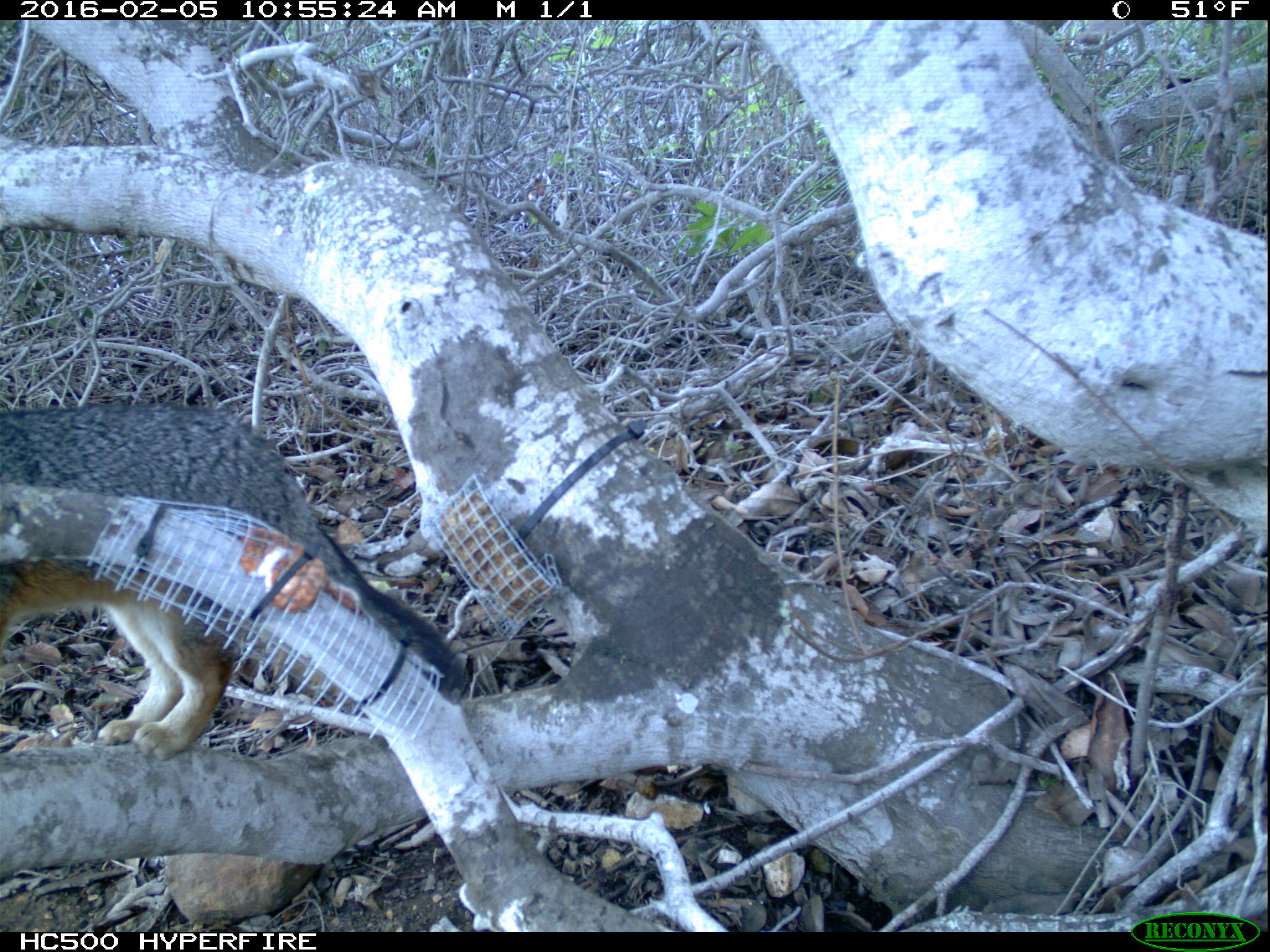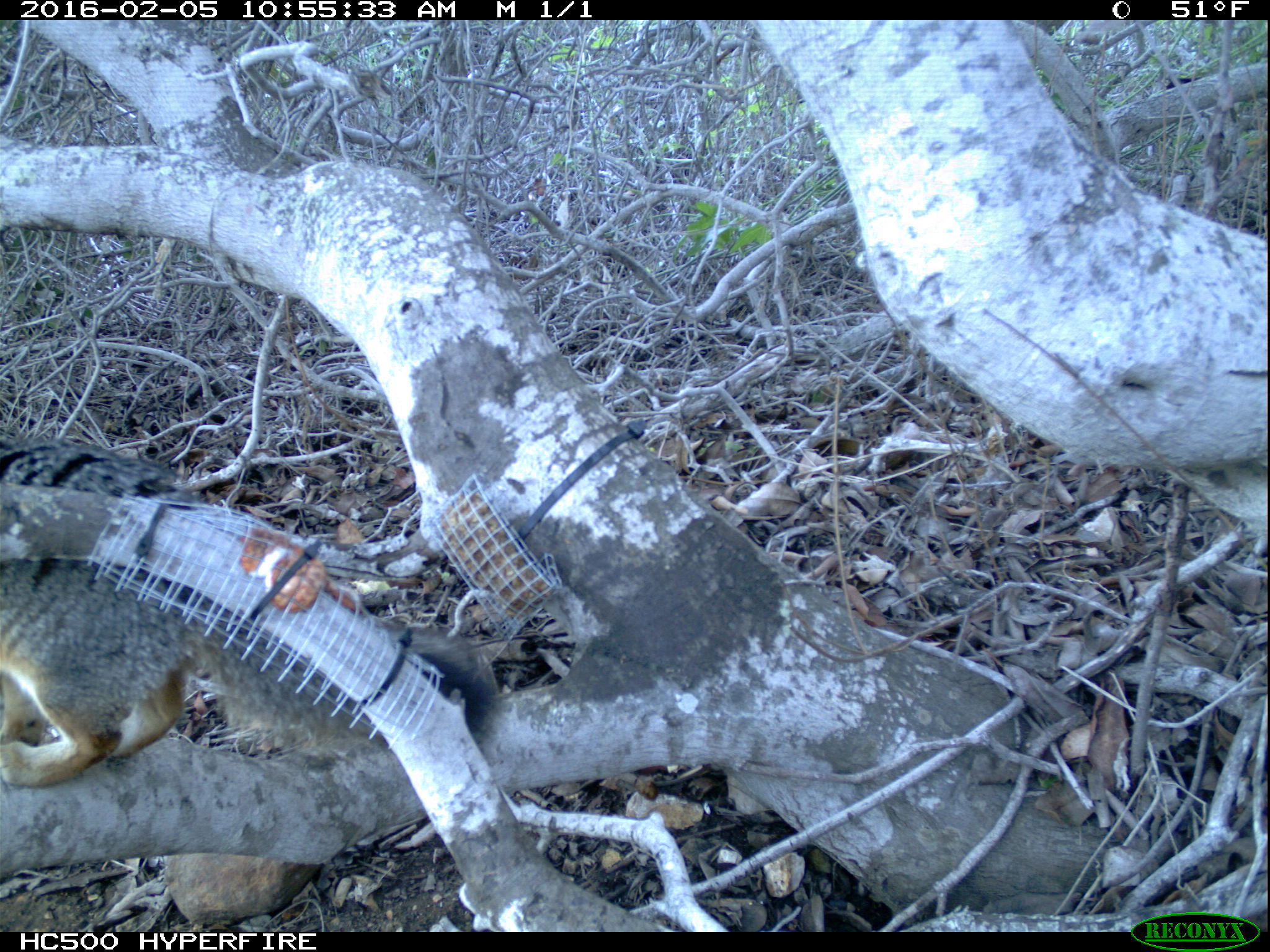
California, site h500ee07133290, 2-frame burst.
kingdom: Animalia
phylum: Chordata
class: Mammalia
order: Carnivora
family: Canidae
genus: Urocyon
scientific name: Urocyon littoralis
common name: island fox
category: fox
Fox (island fox) (Urocyon littoralis).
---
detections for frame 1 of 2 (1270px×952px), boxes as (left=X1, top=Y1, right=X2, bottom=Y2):
fox: (left=0, top=404, right=474, bottom=760)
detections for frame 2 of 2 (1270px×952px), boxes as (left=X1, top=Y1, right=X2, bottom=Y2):
fox: (left=0, top=438, right=501, bottom=787)